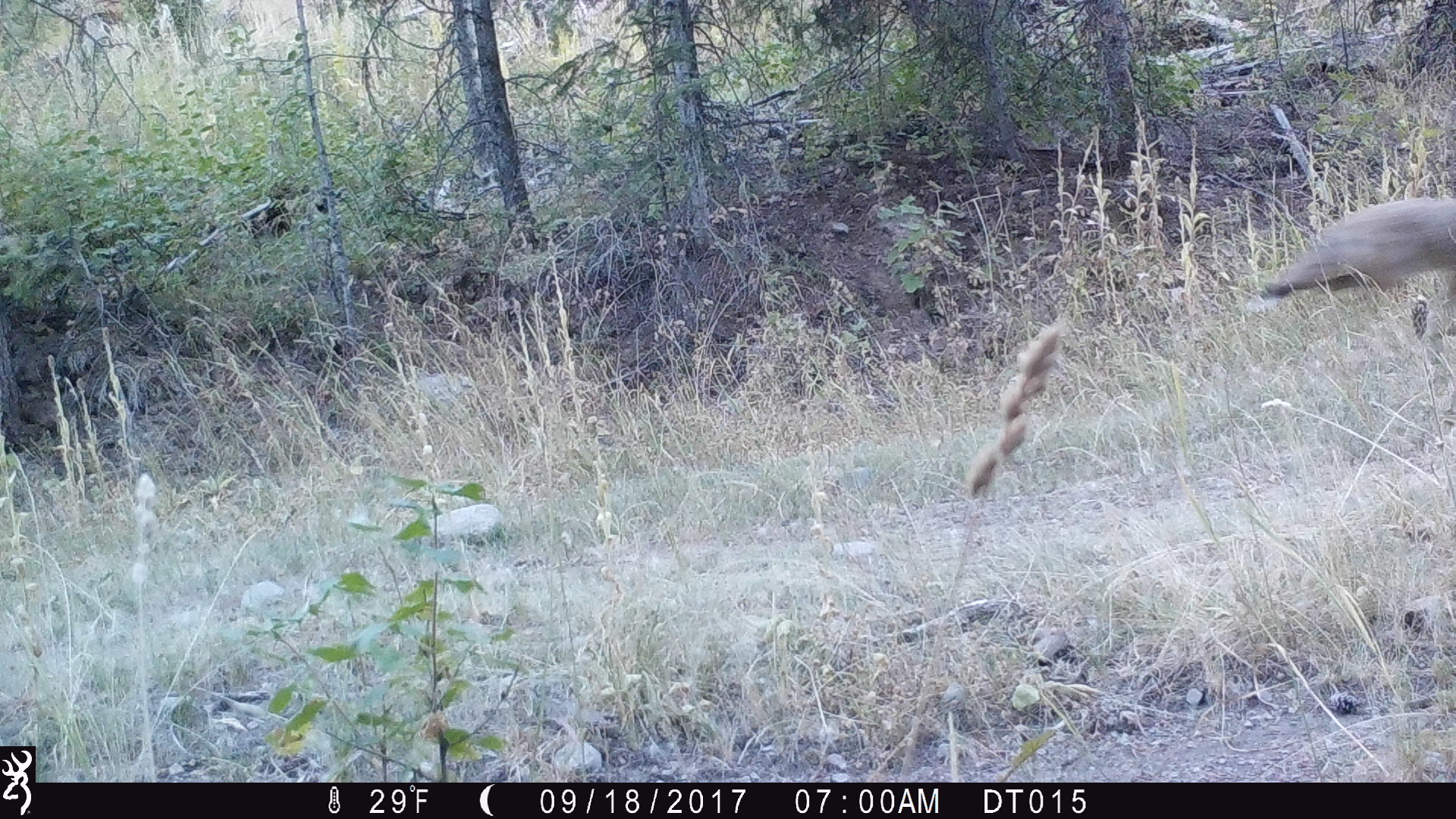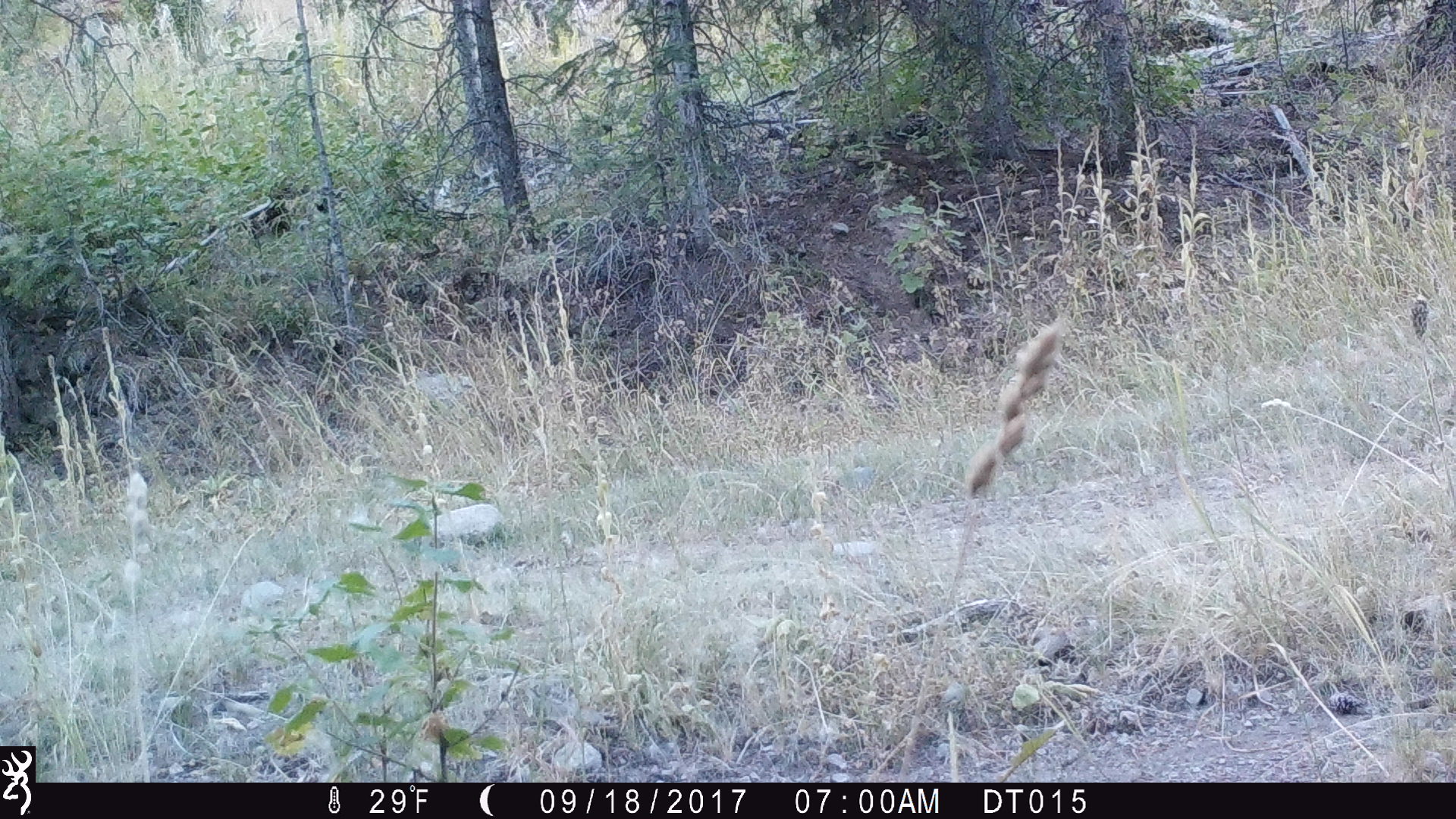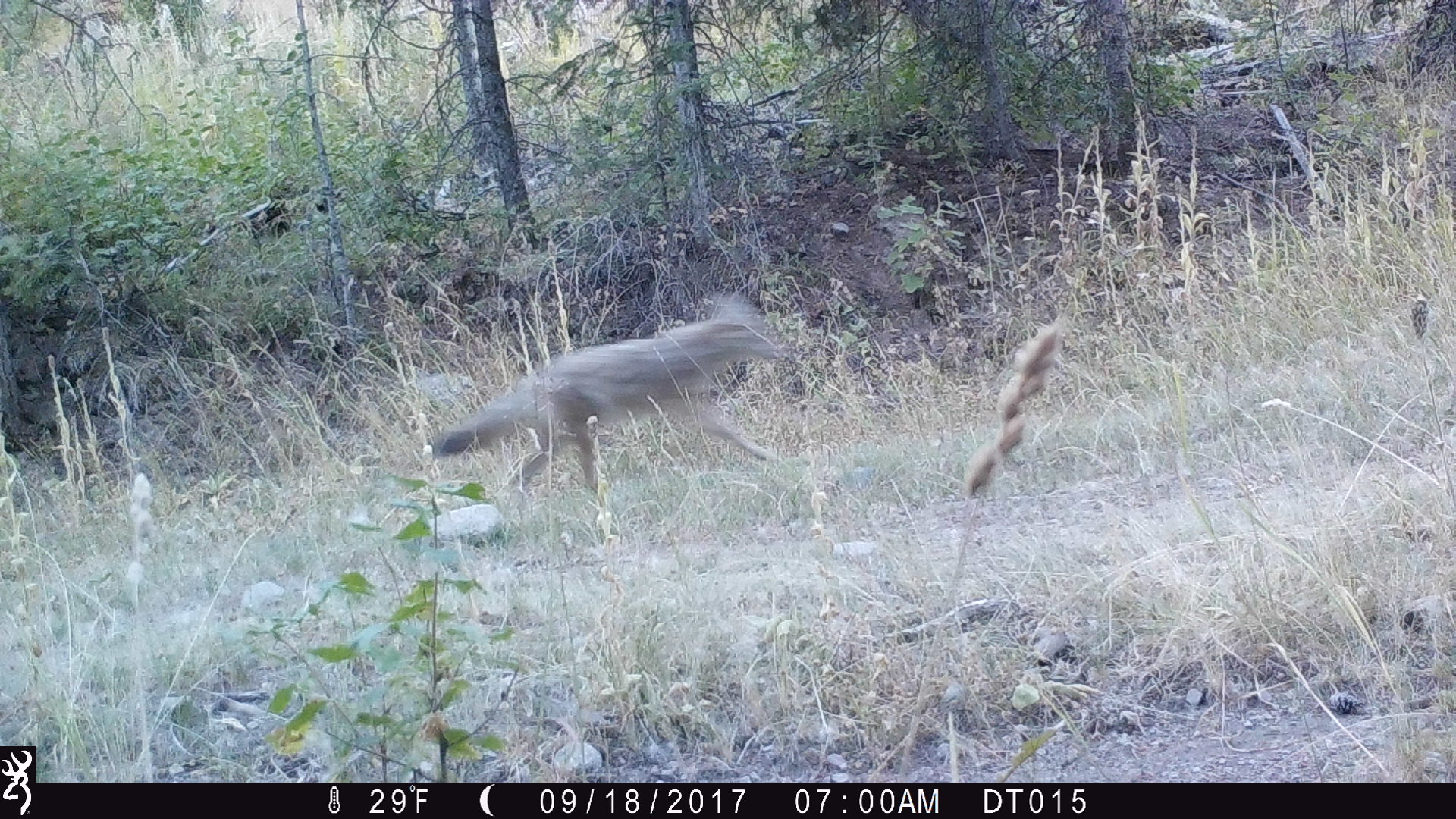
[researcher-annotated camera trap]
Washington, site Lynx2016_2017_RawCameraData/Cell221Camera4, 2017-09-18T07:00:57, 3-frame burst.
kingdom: Animalia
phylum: Chordata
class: Mammalia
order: Carnivora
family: Canidae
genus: Canis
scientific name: Canis latrans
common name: coyote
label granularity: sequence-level